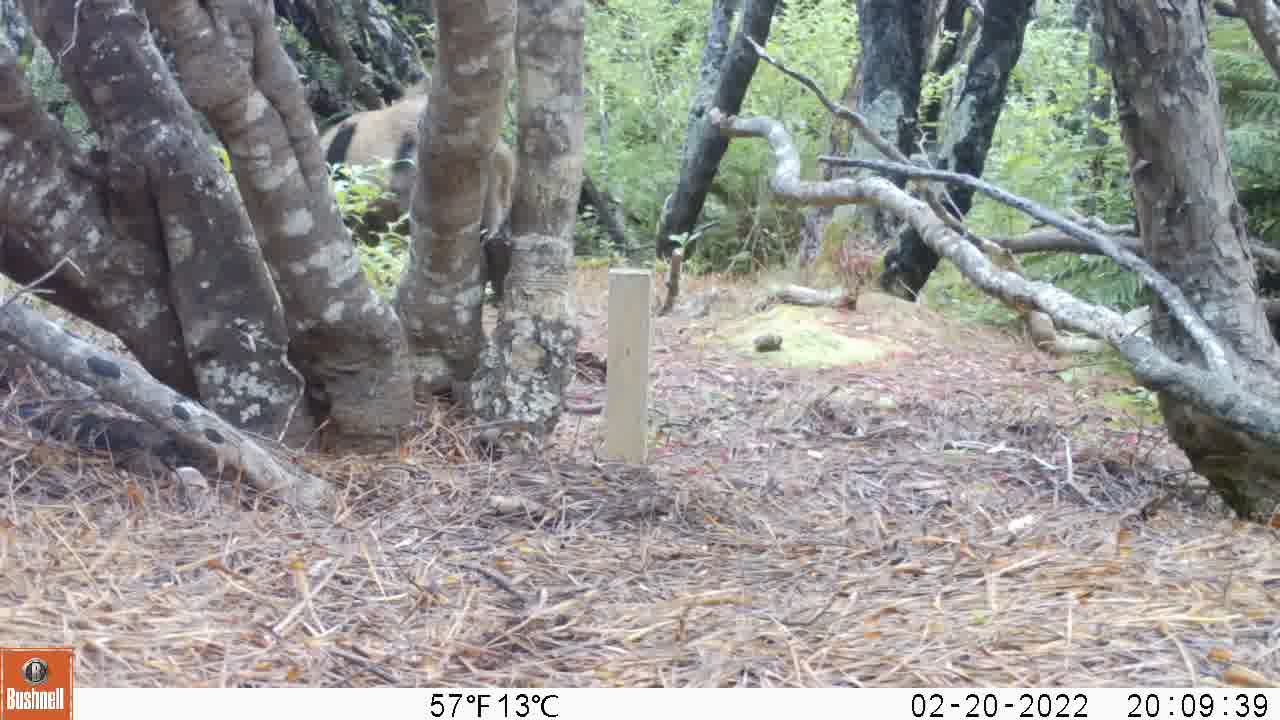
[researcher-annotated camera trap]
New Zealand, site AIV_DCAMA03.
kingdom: Animalia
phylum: Chordata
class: Mammalia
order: Artiodactyla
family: Suidae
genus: Sus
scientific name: Sus scrofa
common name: pig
Pig (Sus scrofa).